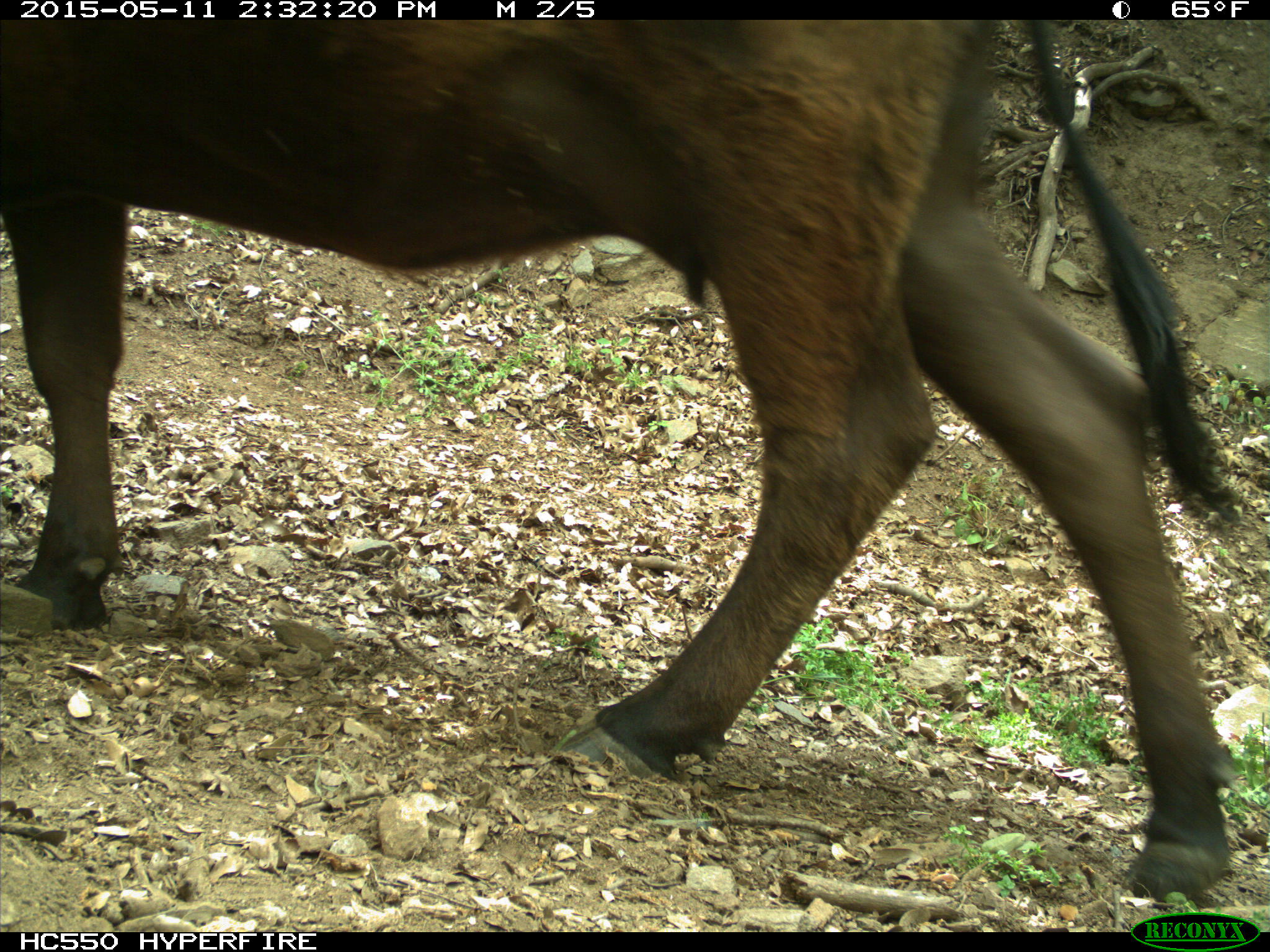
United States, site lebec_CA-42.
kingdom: Animalia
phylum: Chordata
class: Mammalia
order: Artiodactyla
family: Bovidae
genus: Bos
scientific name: Bos taurus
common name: domestic cow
Bos taurus (domestic cow).